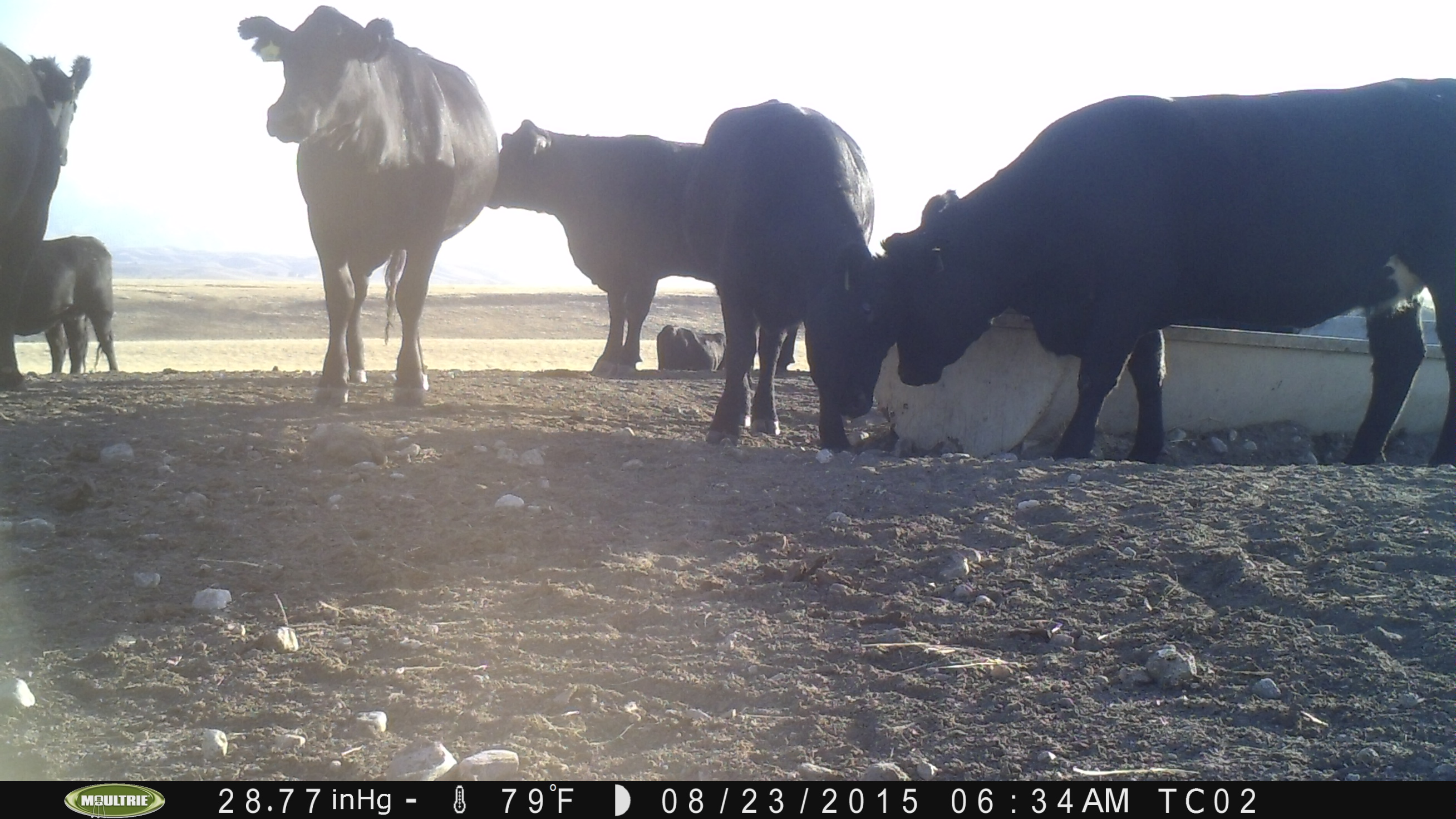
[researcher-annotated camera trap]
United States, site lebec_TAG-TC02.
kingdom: Animalia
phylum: Chordata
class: Mammalia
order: Artiodactyla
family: Bovidae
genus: Bos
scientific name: Bos taurus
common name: domestic cow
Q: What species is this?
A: Bos taurus (domestic cow).